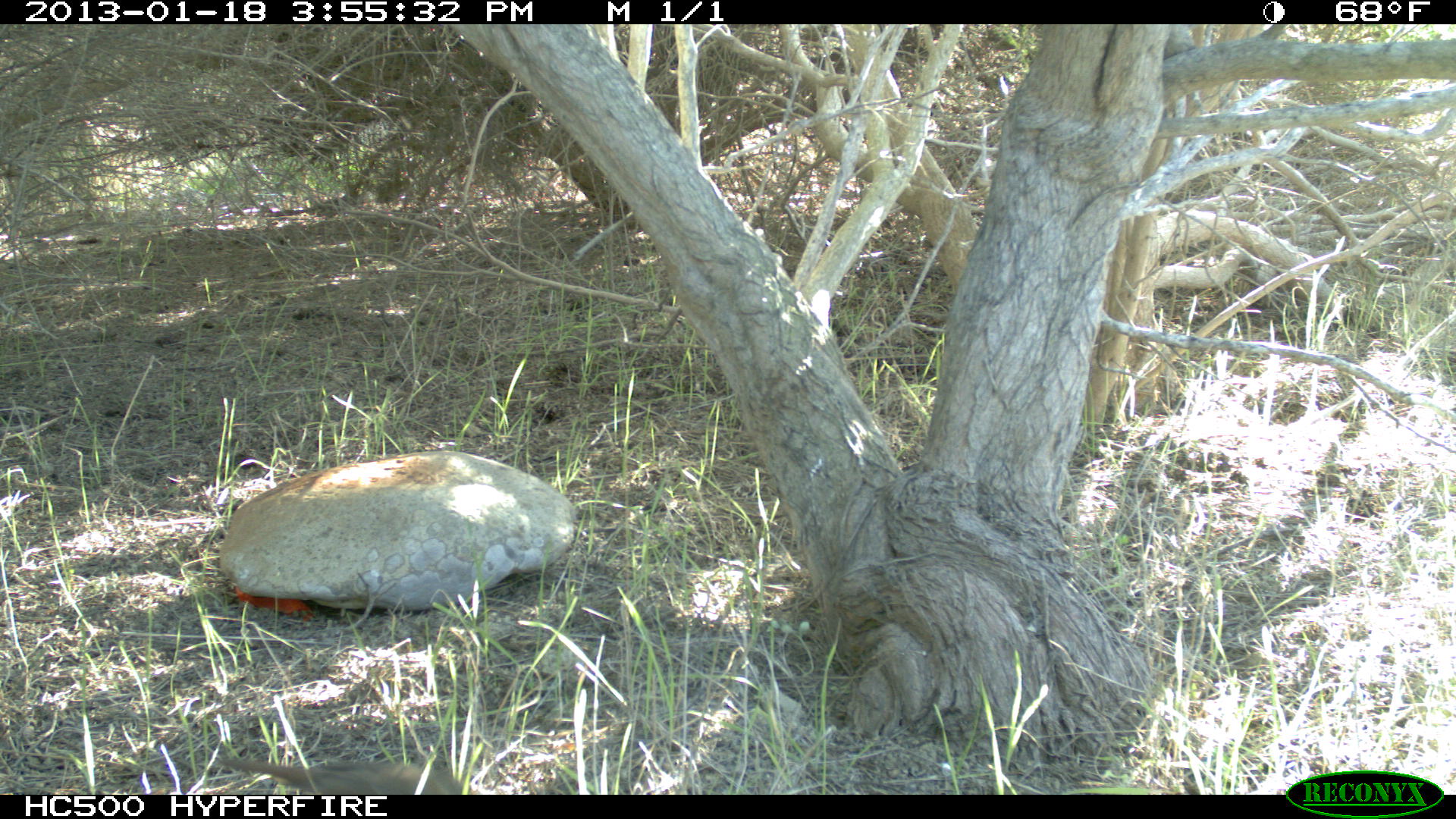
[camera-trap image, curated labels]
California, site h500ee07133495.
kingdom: Animalia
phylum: Chordata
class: Aves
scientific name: Aves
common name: bird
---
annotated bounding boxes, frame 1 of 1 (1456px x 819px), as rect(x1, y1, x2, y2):
bird: rect(219, 758, 468, 794)